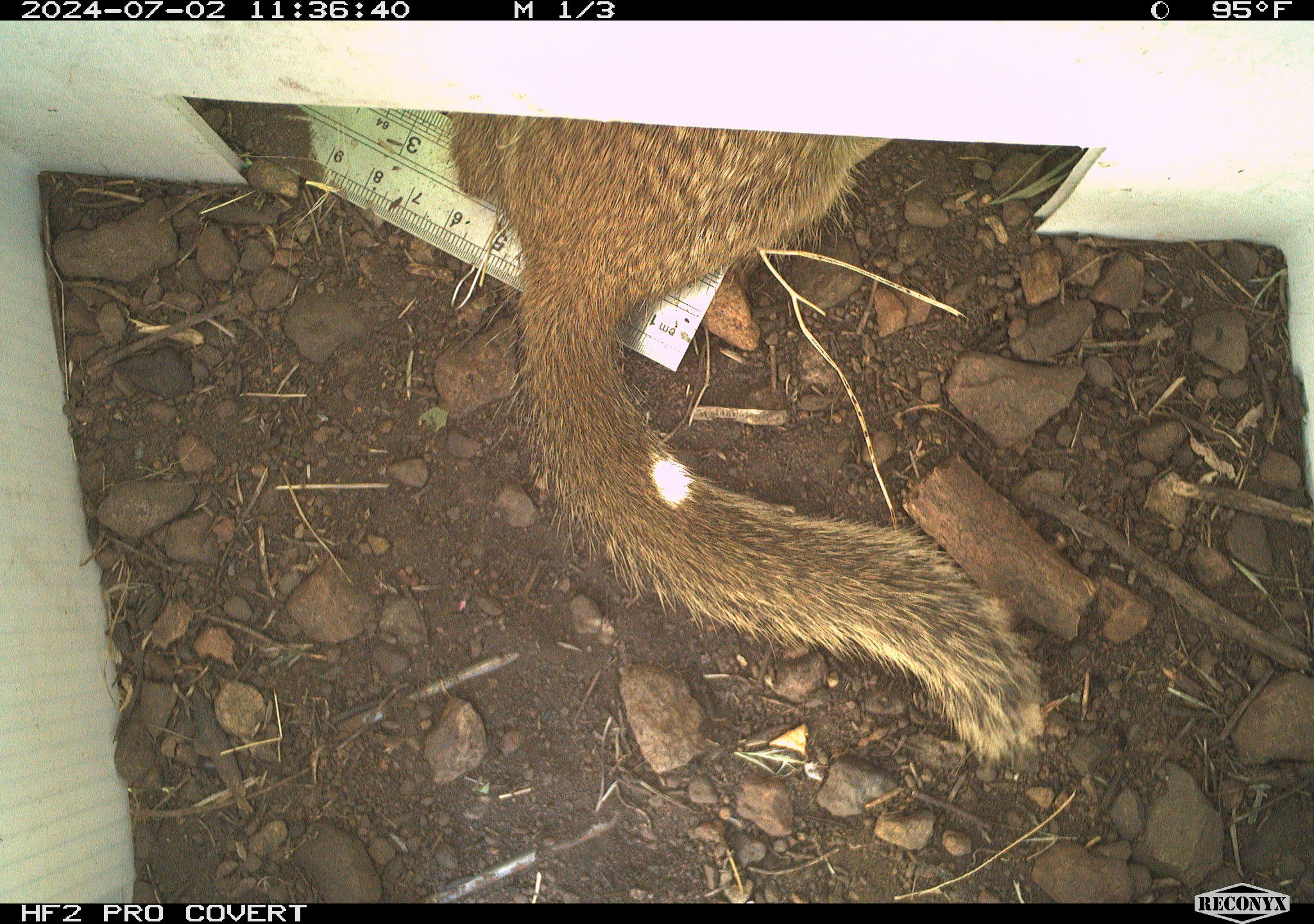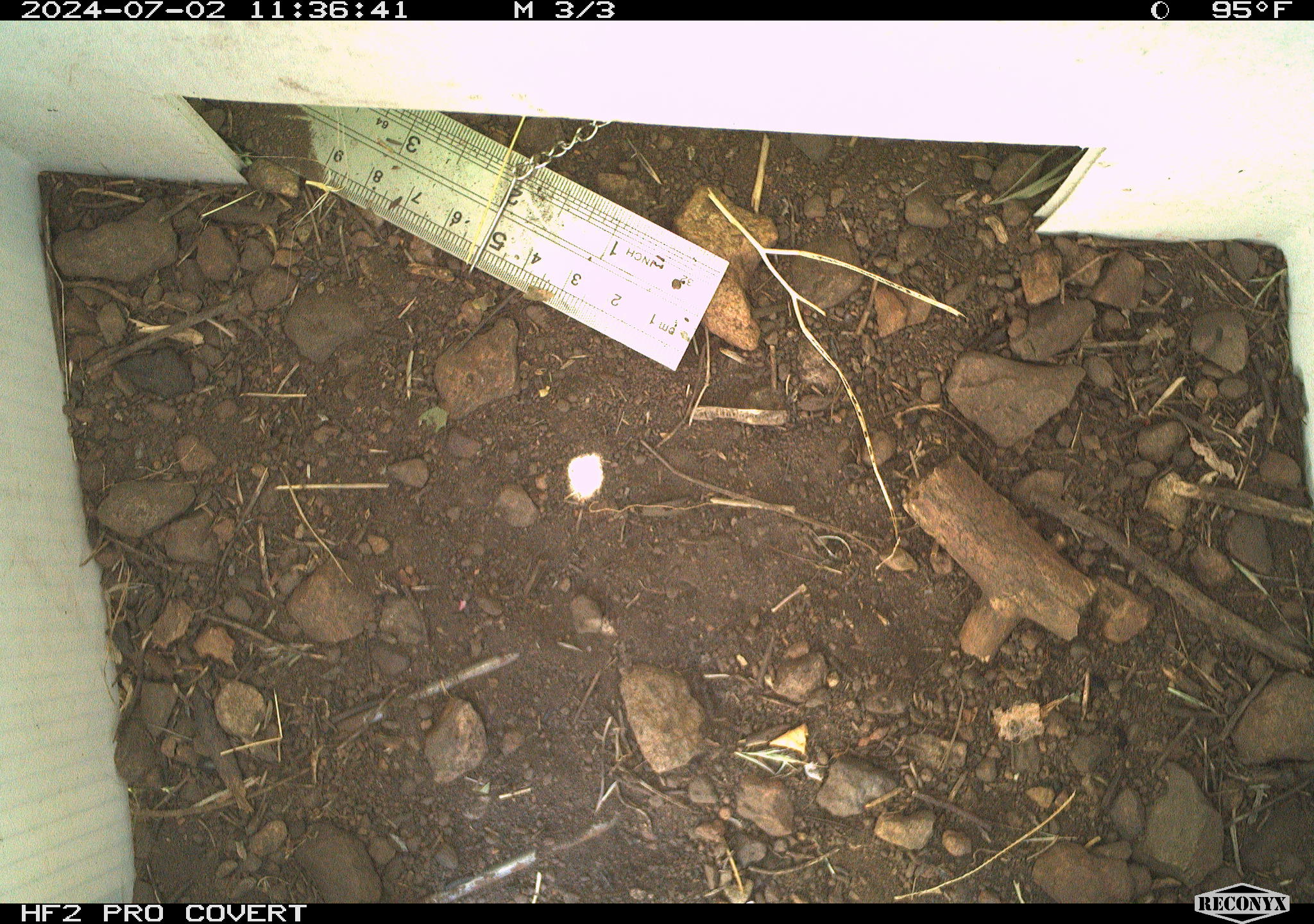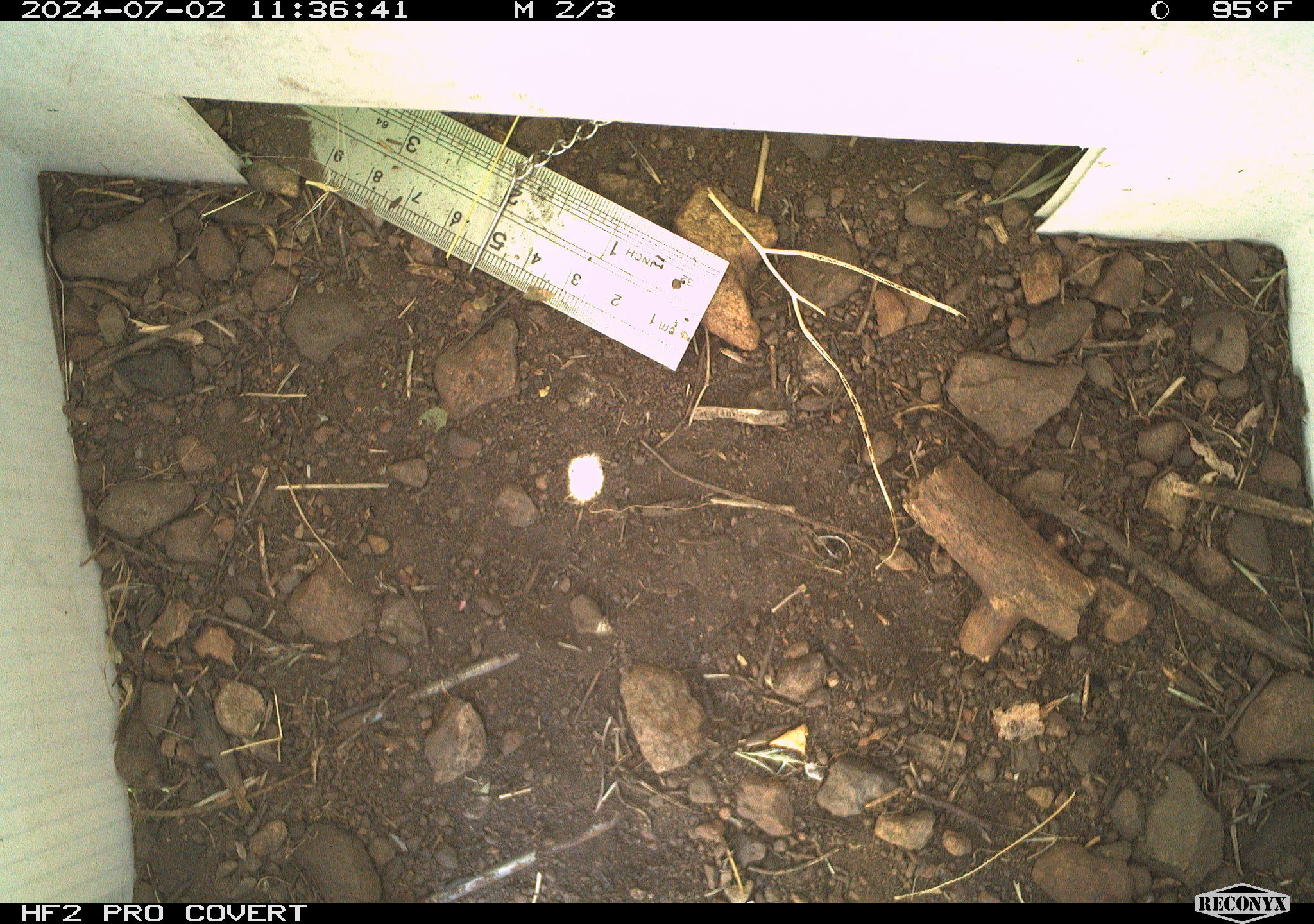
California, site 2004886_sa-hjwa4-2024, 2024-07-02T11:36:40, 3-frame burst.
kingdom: Animalia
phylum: Chordata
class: Mammalia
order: Rodentia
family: Sciuridae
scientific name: Sciuridae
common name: squirrels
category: sciuridae family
Sciuridae family (squirrels) (Sciuridae).